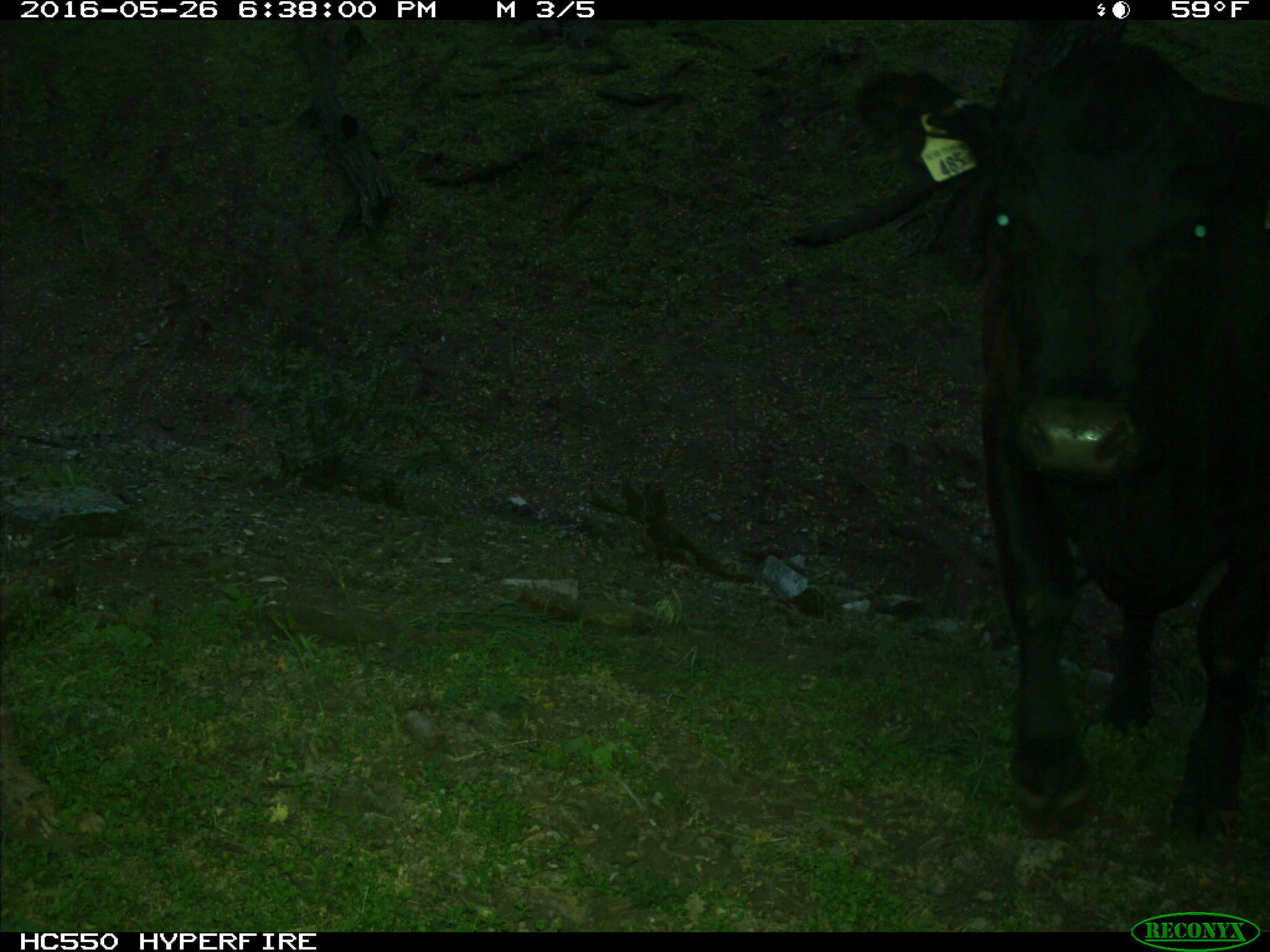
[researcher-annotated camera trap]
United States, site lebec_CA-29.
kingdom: Animalia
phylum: Chordata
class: Mammalia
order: Artiodactyla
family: Bovidae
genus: Bos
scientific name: Bos taurus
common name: domestic cow